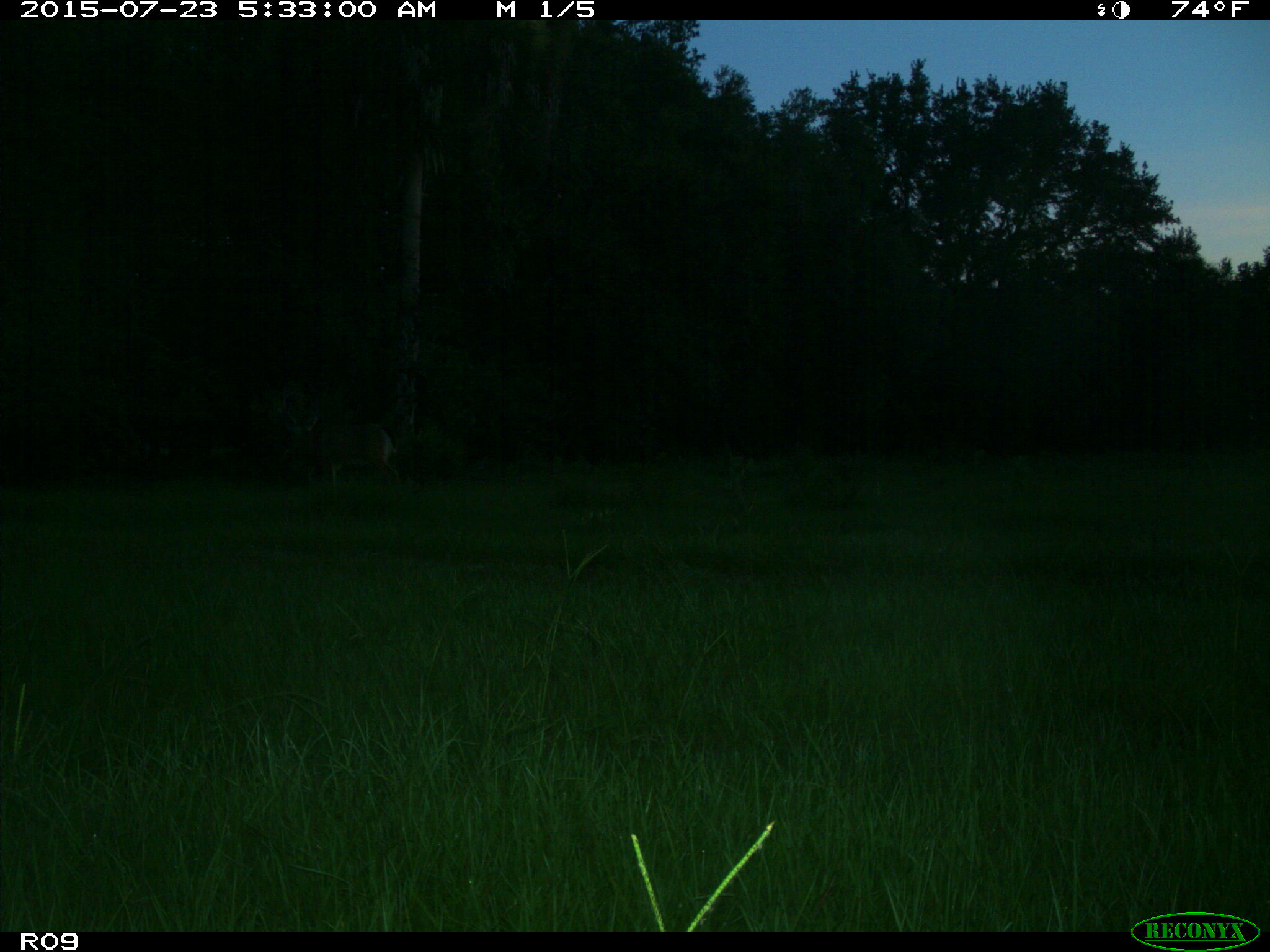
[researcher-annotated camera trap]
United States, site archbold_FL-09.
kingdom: Animalia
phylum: Chordata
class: Mammalia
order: Artiodactyla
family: Cervidae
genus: Odocoileus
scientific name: Odocoileus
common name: deer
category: unidentified deer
Unidentified deer (deer) (Odocoileus).